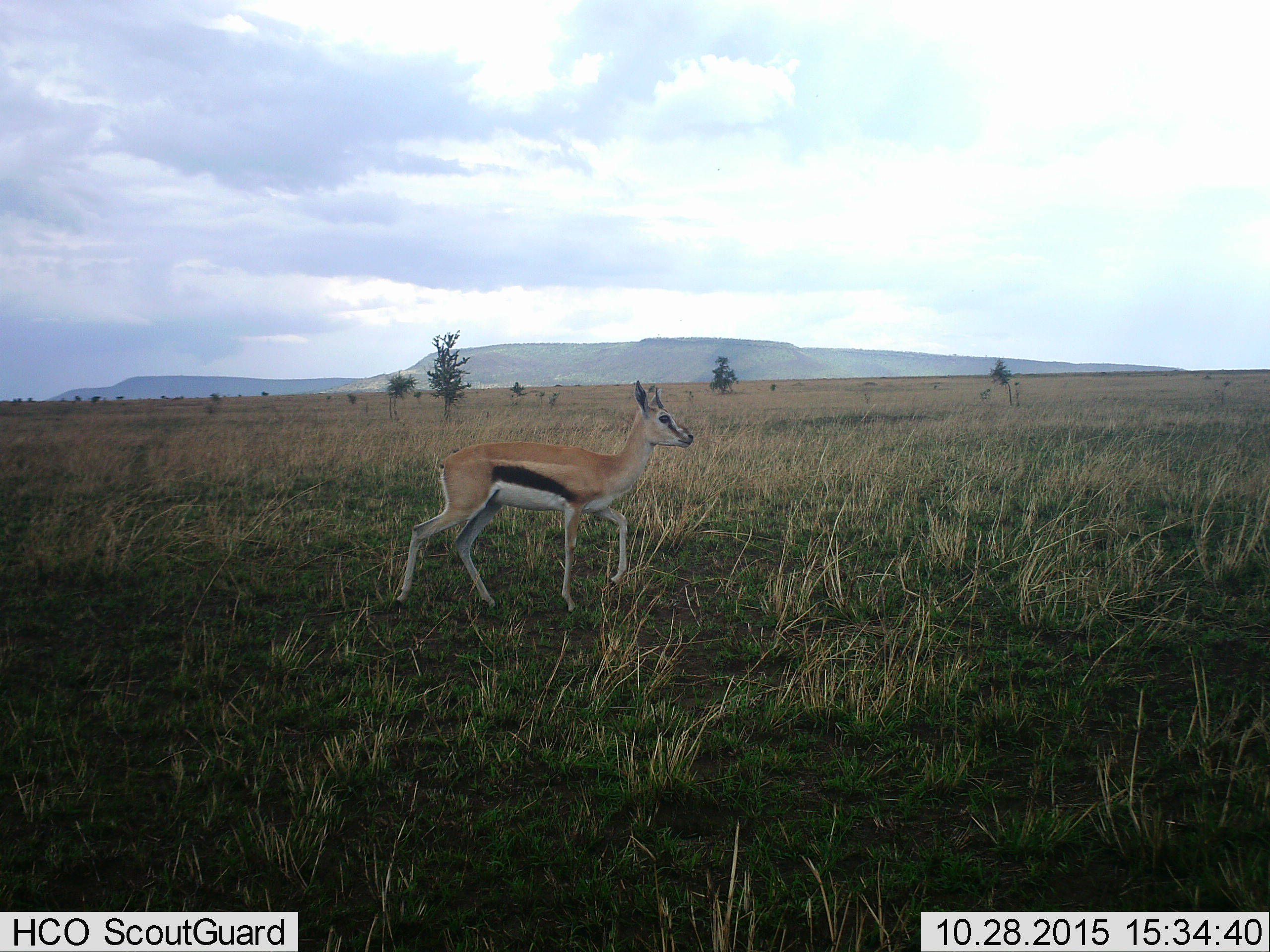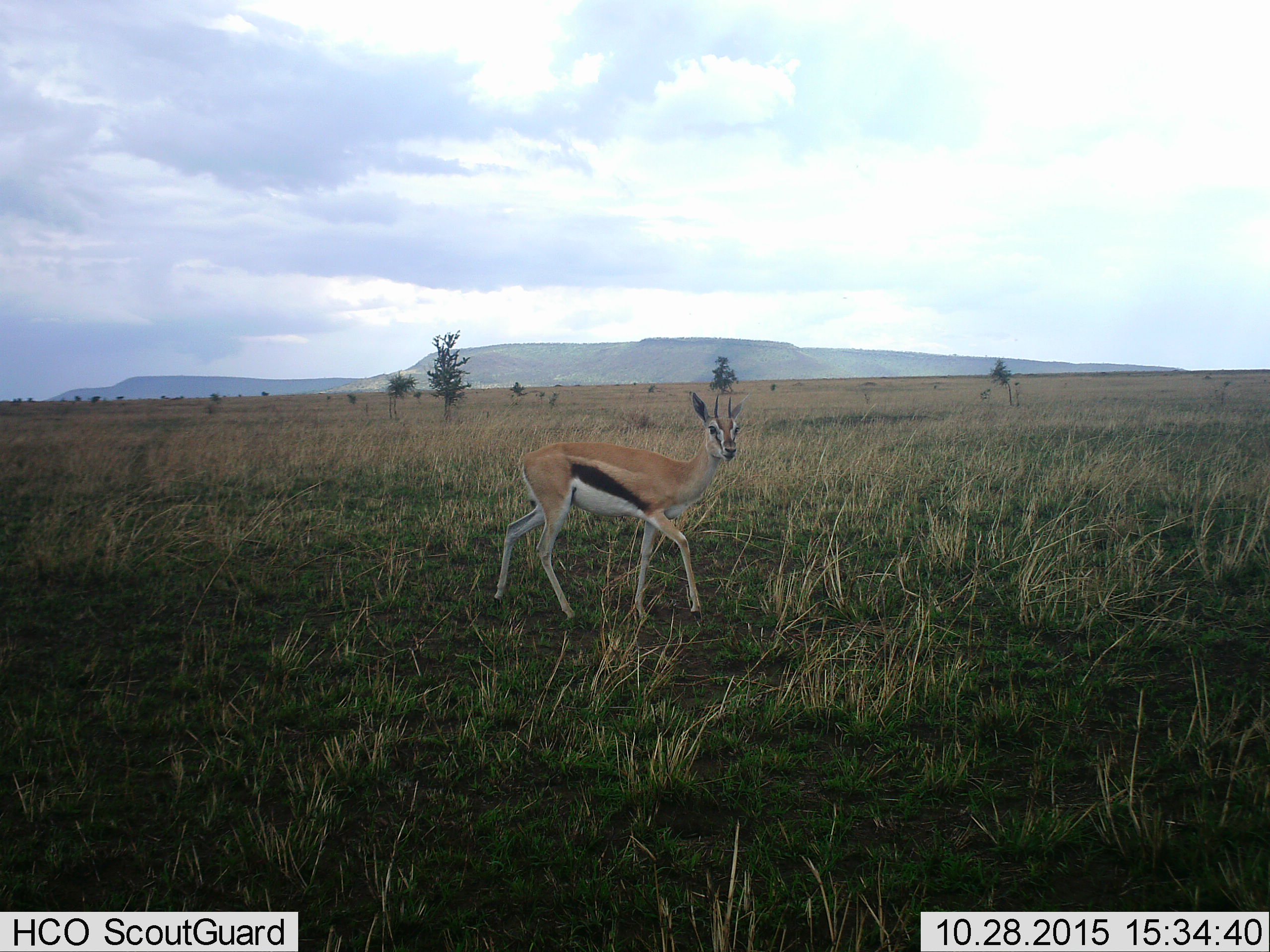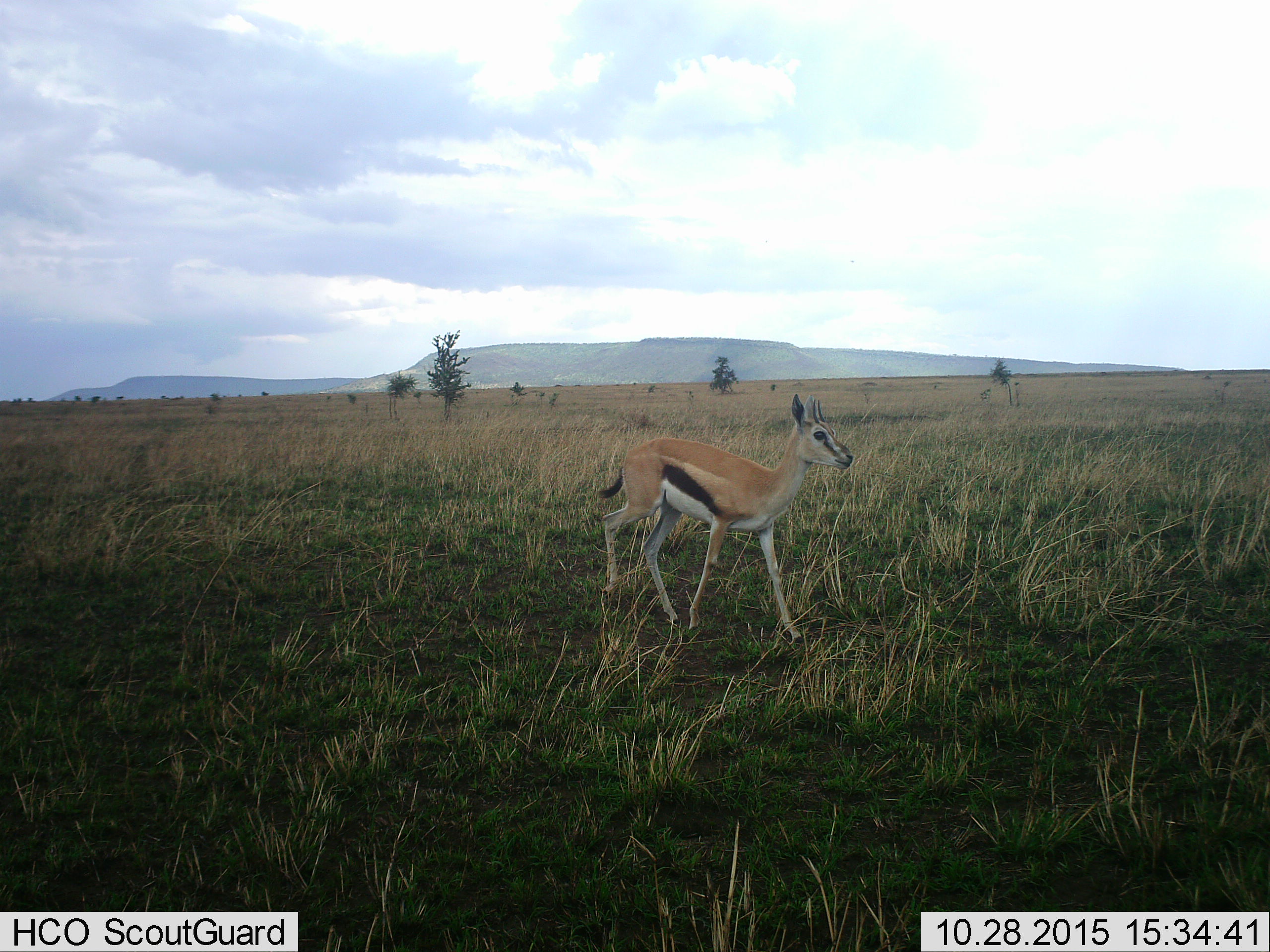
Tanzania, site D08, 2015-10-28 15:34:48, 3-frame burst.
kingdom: Animalia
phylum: Chordata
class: Mammalia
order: Artiodactyla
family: Bovidae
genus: Eudorcas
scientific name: Eudorcas thomsonii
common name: thomson's gazelle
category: gazellethomsons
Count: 1.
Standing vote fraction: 0%.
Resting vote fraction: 0%.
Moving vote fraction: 100%.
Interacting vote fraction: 0%.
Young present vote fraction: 6%.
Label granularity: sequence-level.